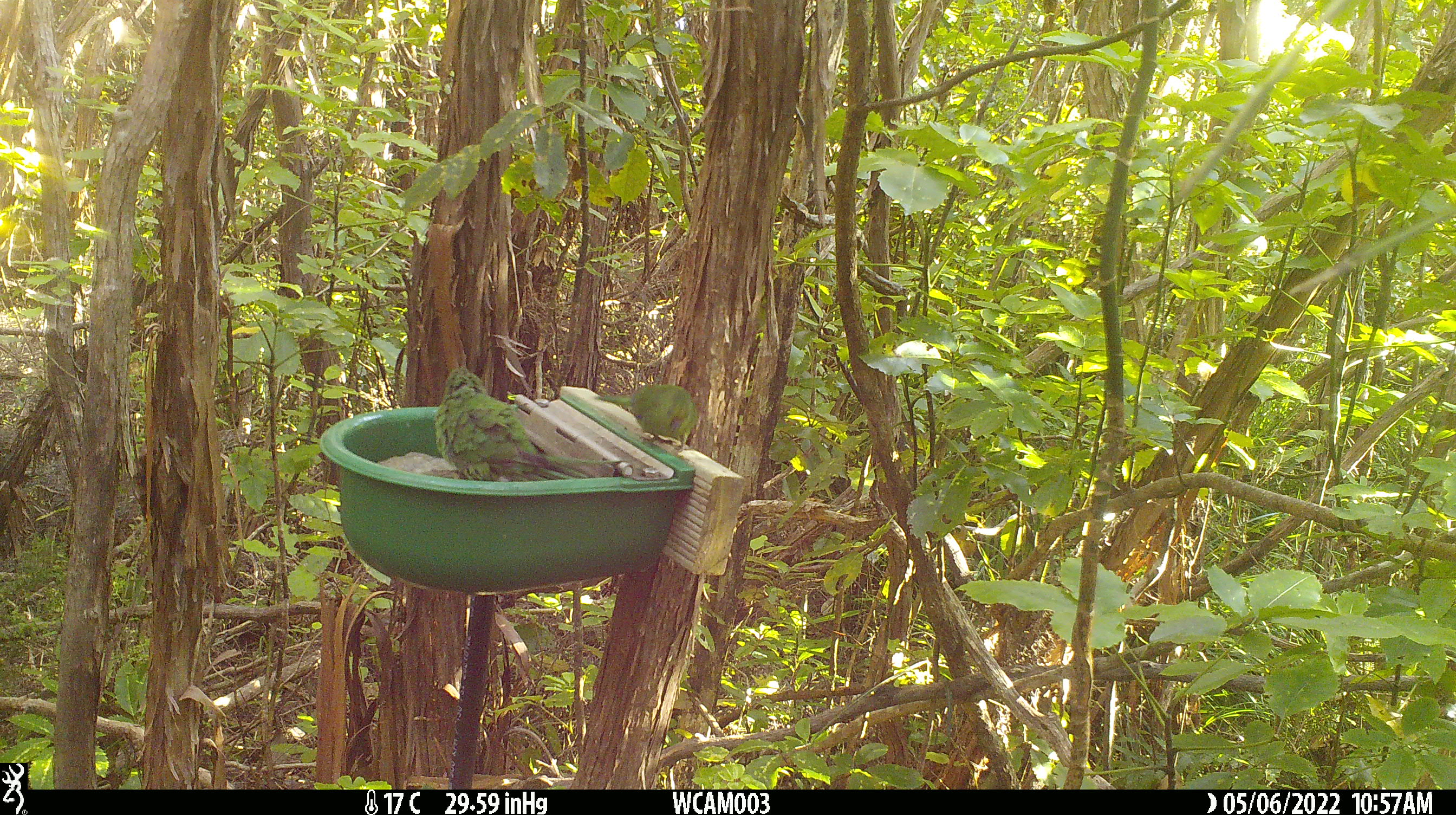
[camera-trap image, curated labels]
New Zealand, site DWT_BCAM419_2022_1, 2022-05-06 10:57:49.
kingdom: Animalia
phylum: Chordata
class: Aves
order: Psittaciformes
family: Psittaculidae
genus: Cyanoramphus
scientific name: Cyanoramphus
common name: parakeet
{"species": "parakeet (Cyanoramphus)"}